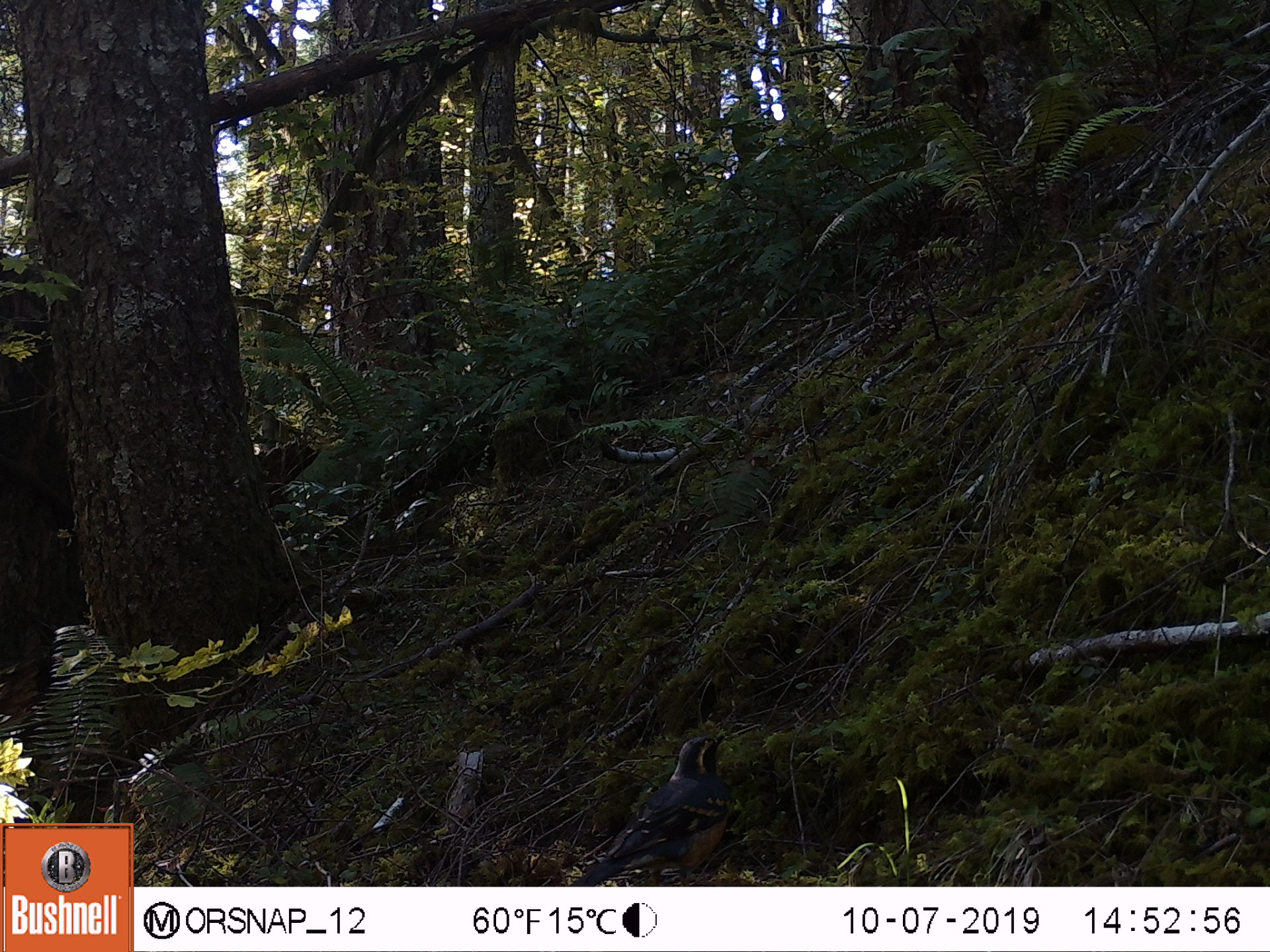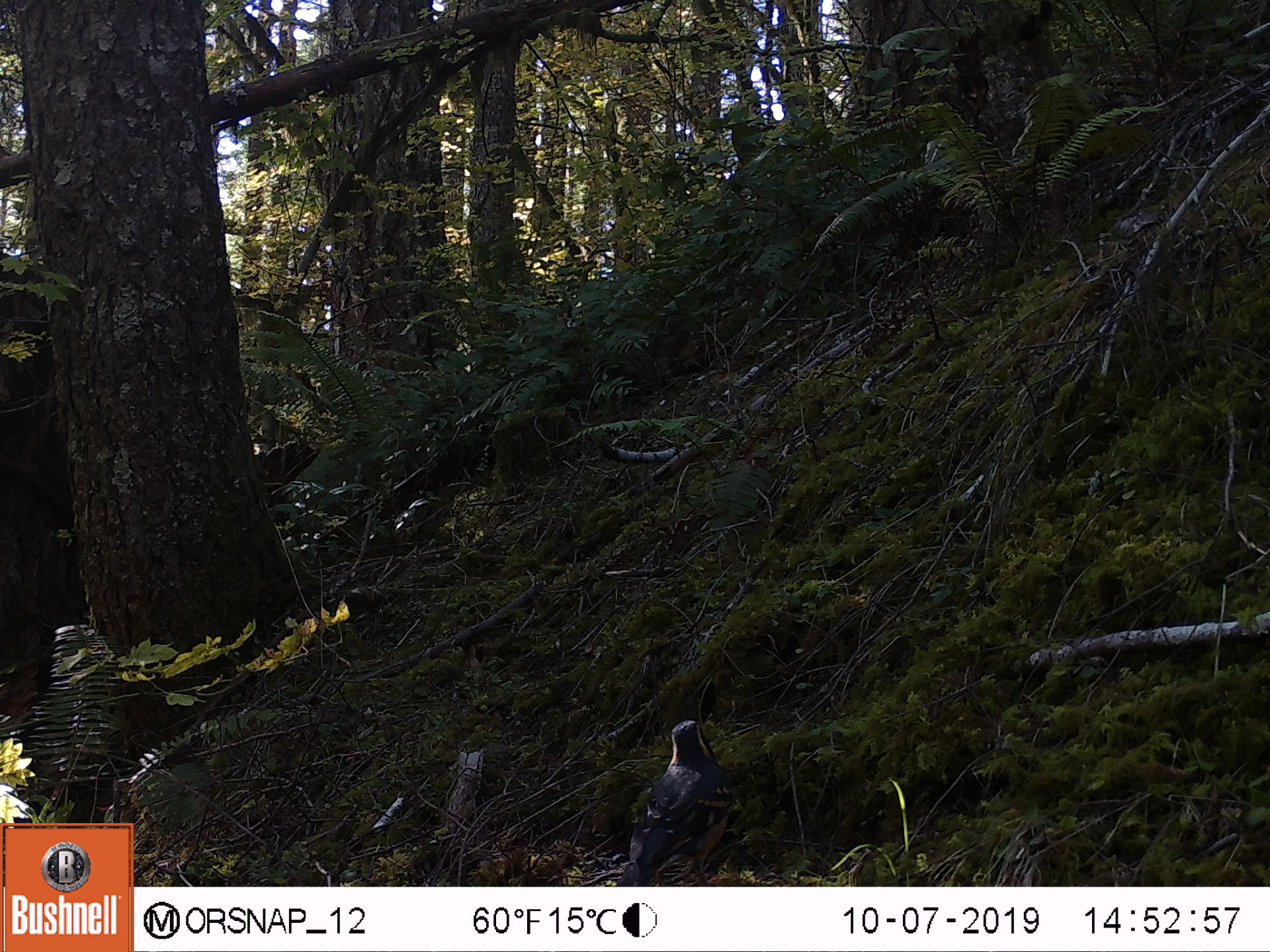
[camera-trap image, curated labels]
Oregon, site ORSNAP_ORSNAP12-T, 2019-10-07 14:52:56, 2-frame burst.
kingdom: Animalia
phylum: Chordata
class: Aves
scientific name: Aves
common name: bird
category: other bird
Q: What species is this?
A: Other bird (bird) (Aves).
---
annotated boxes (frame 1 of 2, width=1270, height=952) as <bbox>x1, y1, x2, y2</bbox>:
other bird: <bbox>575, 708, 778, 880</bbox>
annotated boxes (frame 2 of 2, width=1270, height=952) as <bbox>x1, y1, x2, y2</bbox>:
other bird: <bbox>581, 692, 750, 886</bbox>